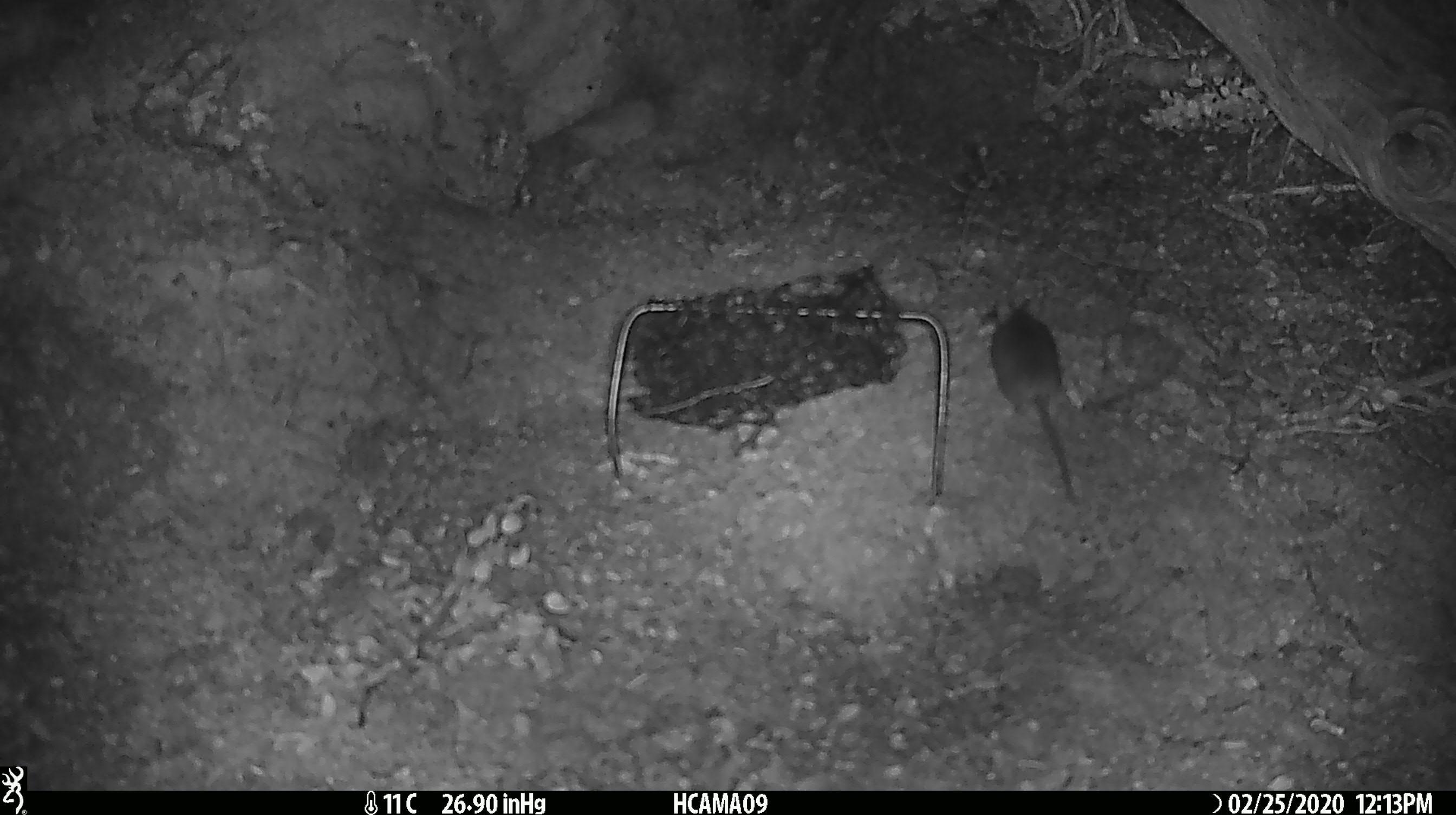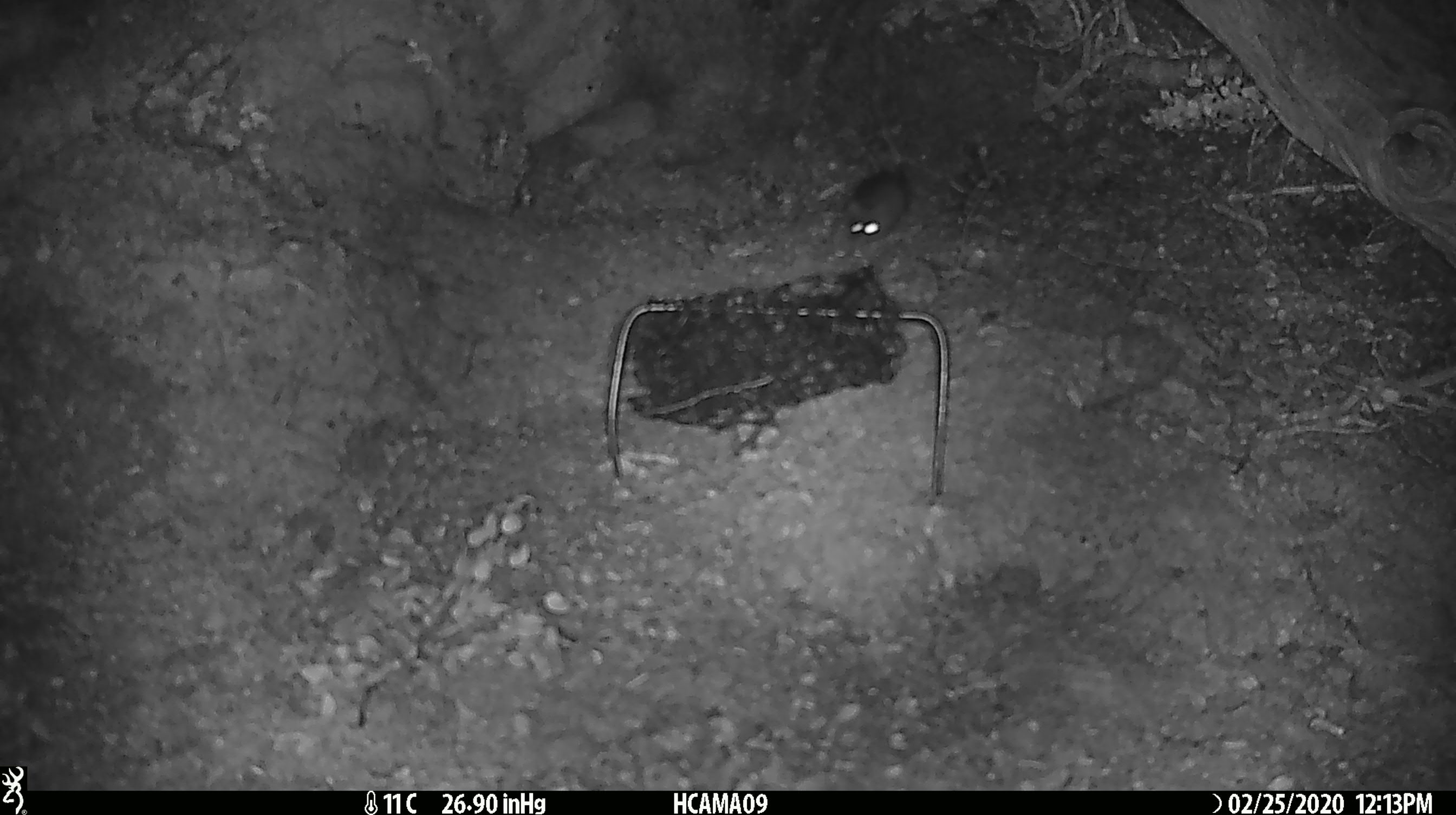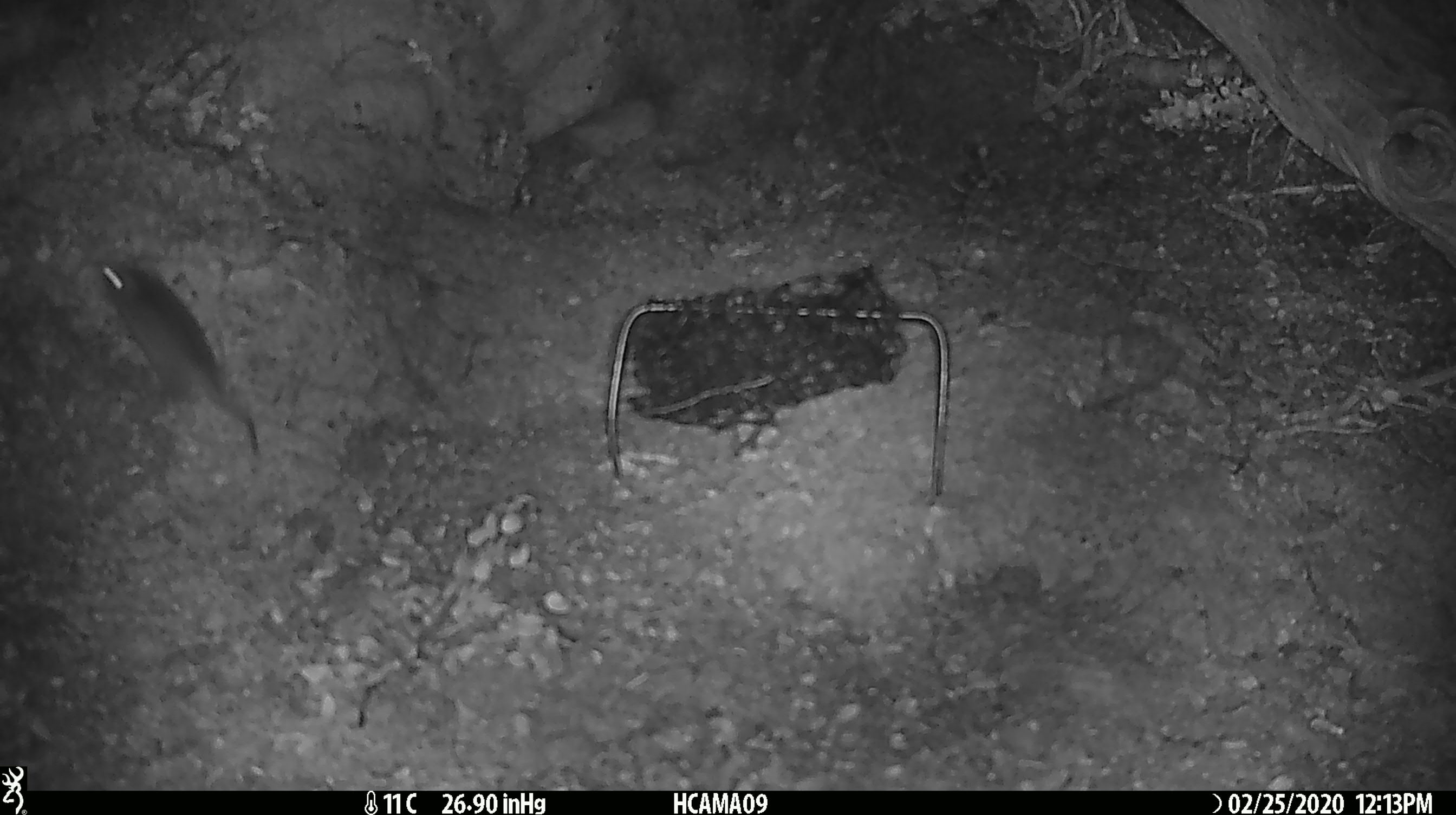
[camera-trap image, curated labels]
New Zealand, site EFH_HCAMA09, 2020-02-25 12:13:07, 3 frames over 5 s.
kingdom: Animalia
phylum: Chordata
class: Mammalia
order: Rodentia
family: Muridae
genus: Mus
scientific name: Mus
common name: mouse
Mouse (Mus).